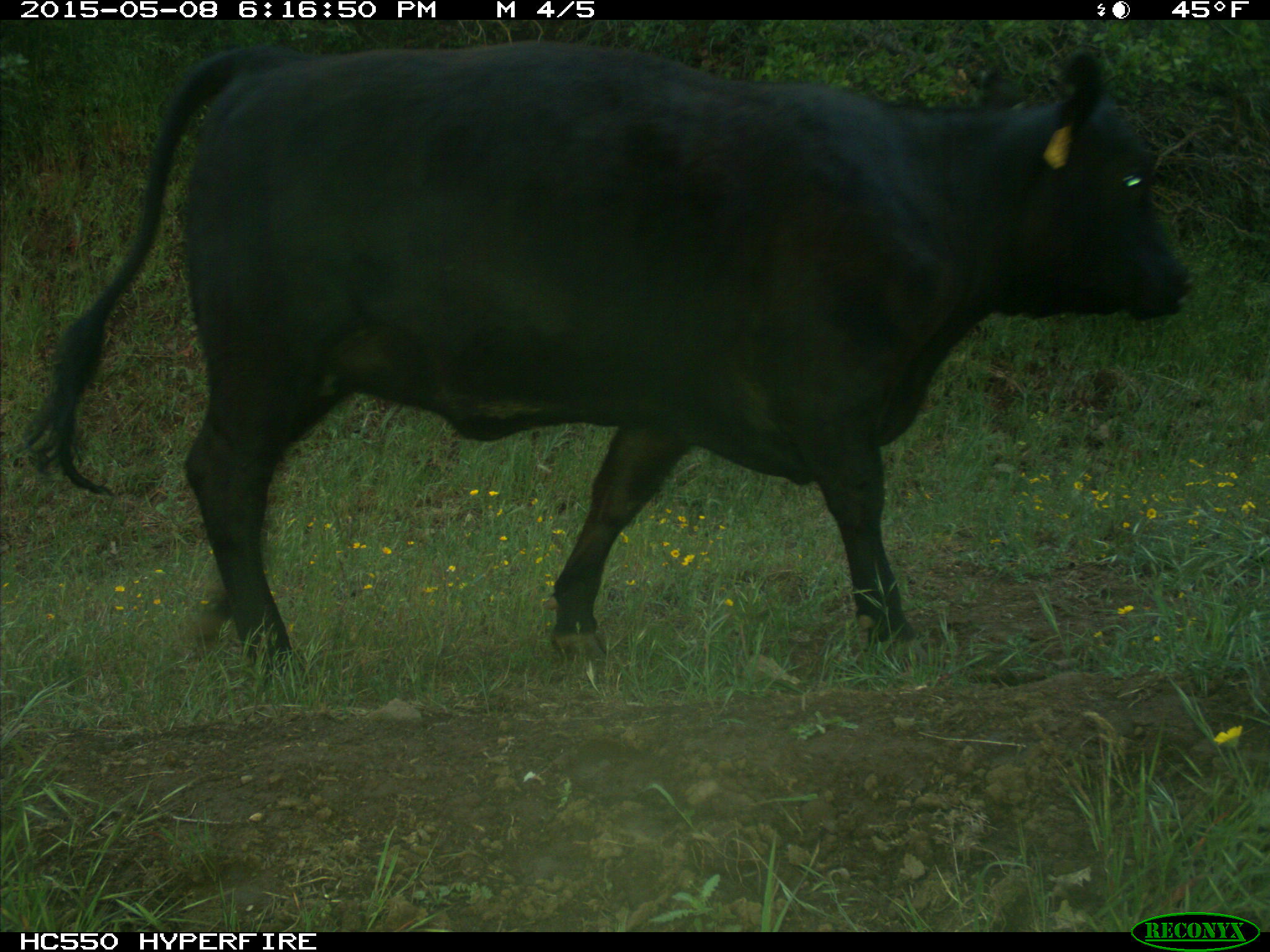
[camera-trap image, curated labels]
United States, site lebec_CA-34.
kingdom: Animalia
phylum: Chordata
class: Mammalia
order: Artiodactyla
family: Bovidae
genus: Bos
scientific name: Bos taurus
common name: domestic cow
Bos taurus (domestic cow).